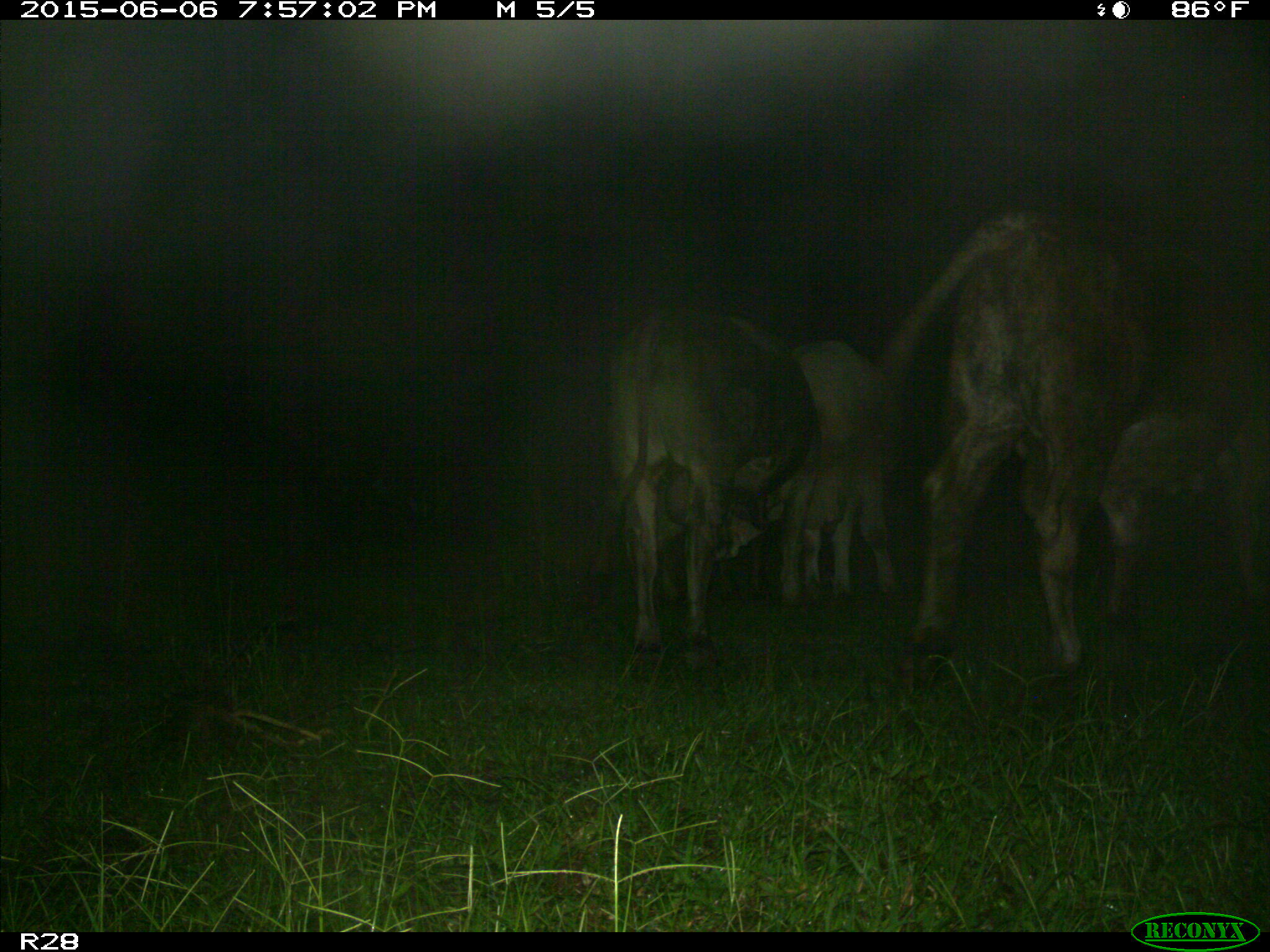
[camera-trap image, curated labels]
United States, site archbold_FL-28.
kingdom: Animalia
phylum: Chordata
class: Mammalia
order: Artiodactyla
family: Bovidae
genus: Bos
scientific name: Bos taurus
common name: domestic cow